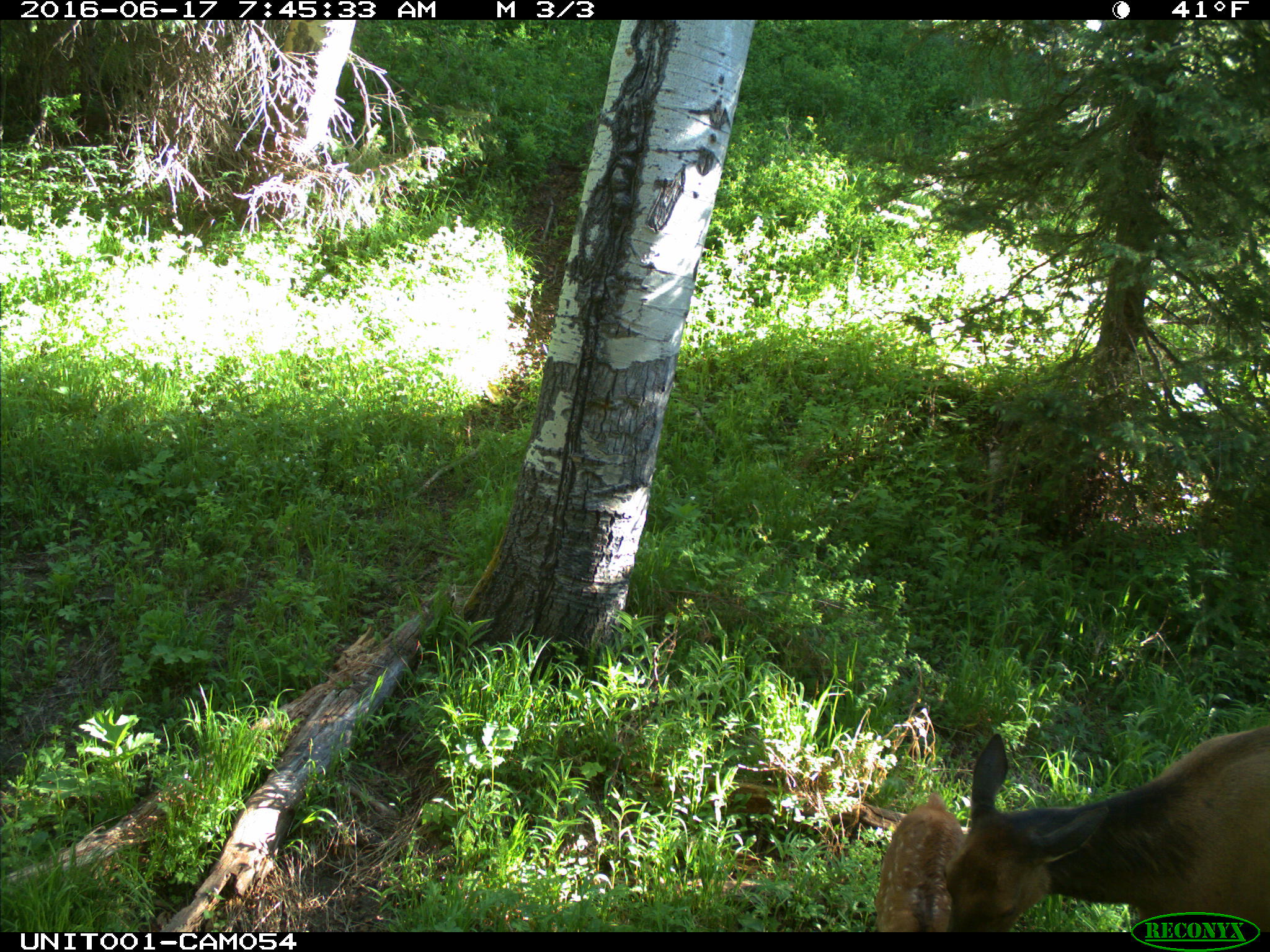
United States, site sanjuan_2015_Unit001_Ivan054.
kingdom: Animalia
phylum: Chordata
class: Mammalia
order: Artiodactyla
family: Cervidae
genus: Cervus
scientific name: Cervus elaphus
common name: red deer